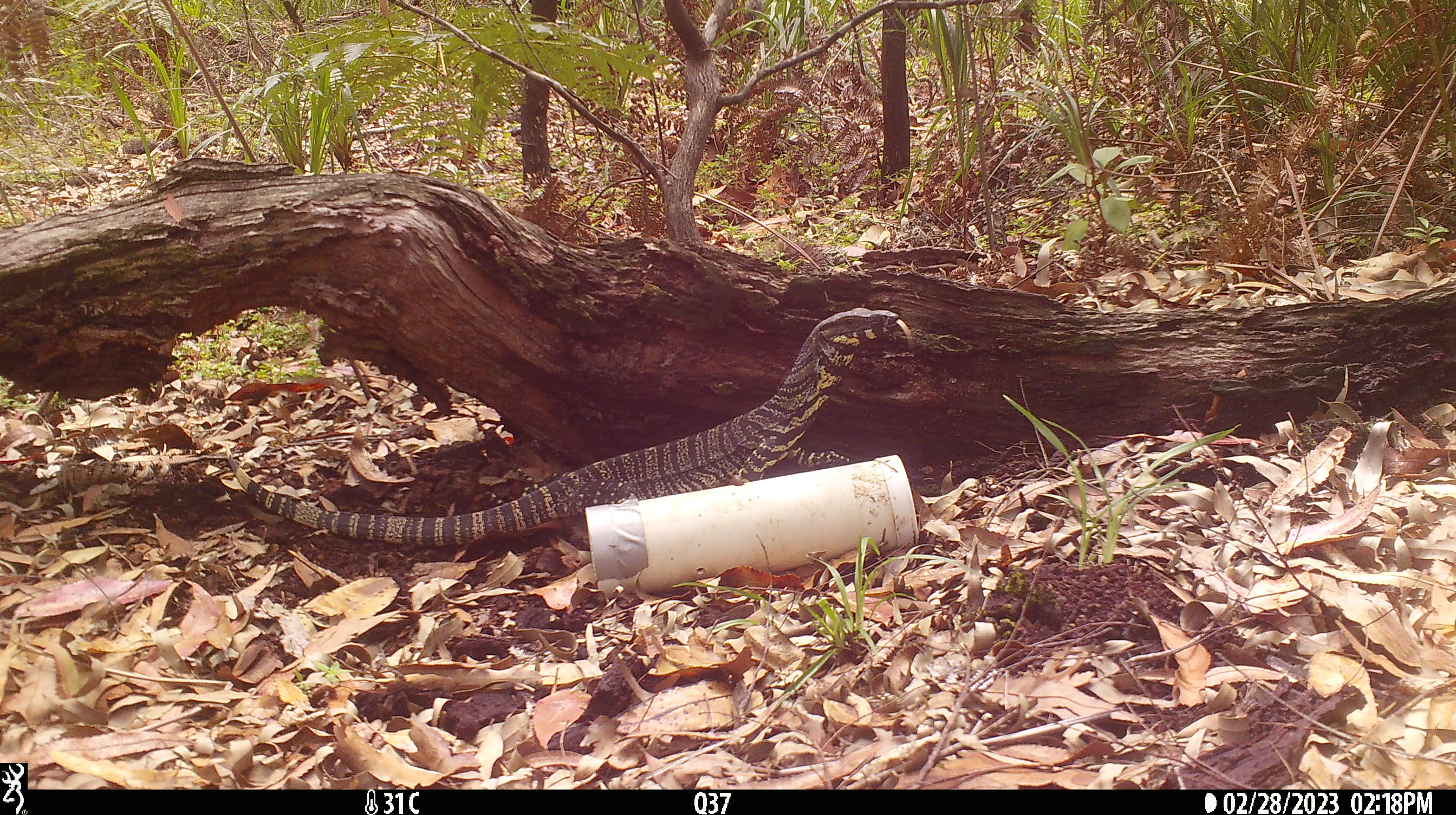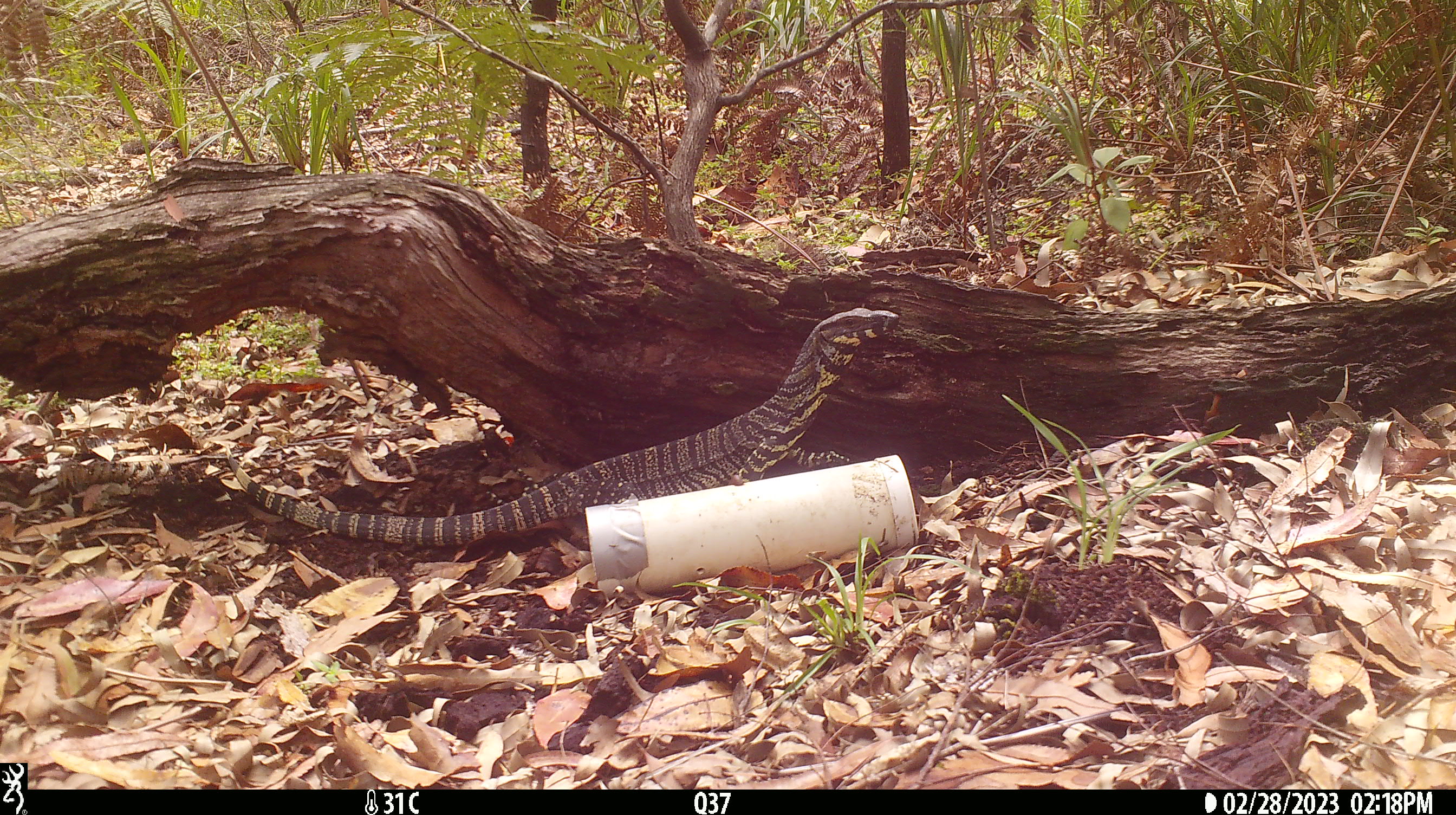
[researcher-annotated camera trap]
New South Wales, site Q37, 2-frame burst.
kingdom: Animalia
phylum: Chordata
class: Reptilia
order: Squamata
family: Varanidae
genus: Varanus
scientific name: Varanus varius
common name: lace monitor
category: goanna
Goanna (lace monitor) (Varanus varius).